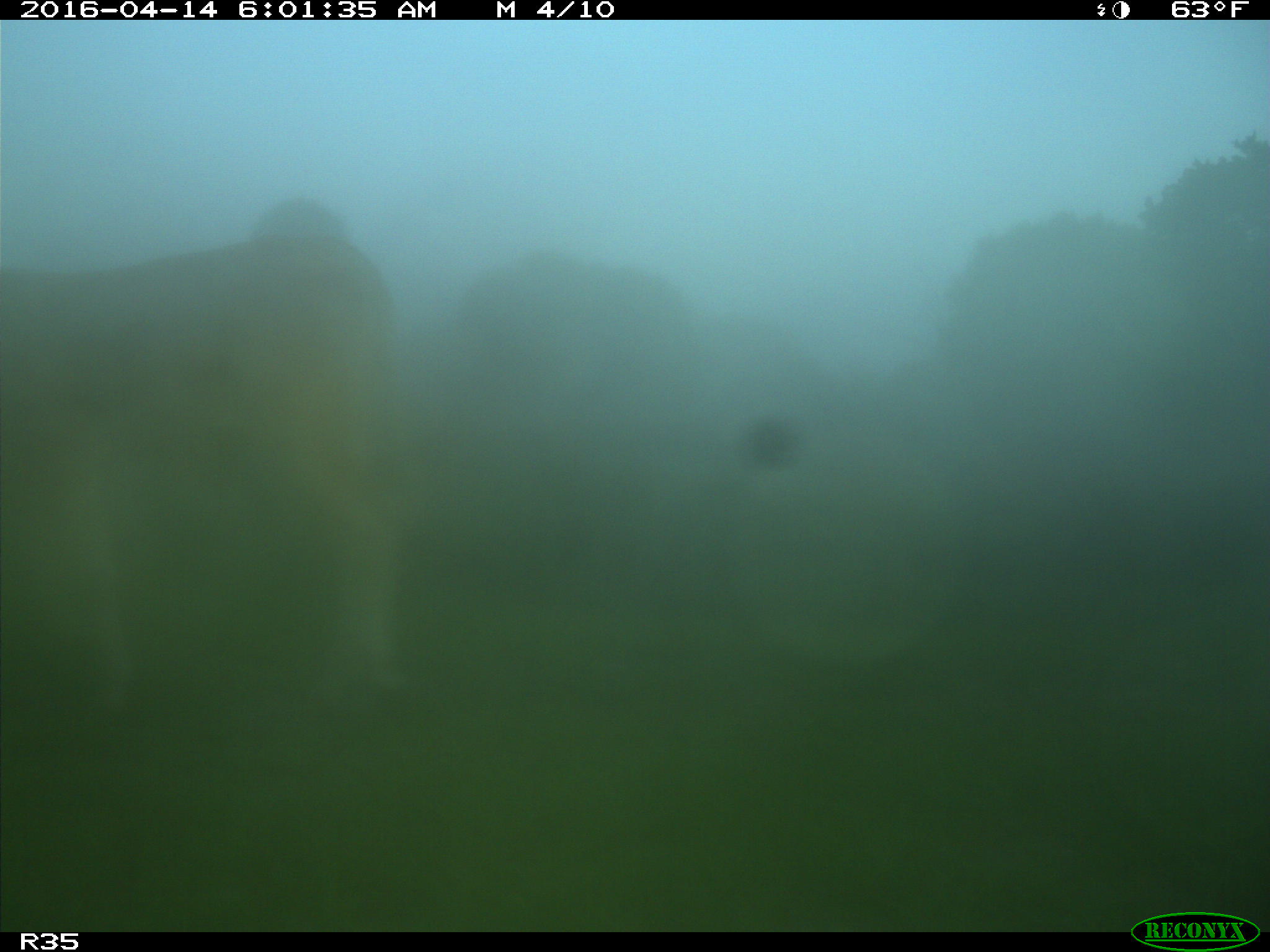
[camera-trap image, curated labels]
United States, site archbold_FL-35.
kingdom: Animalia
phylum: Chordata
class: Mammalia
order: Artiodactyla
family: Bovidae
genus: Bos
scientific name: Bos taurus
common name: domestic cow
Bos taurus (domestic cow).